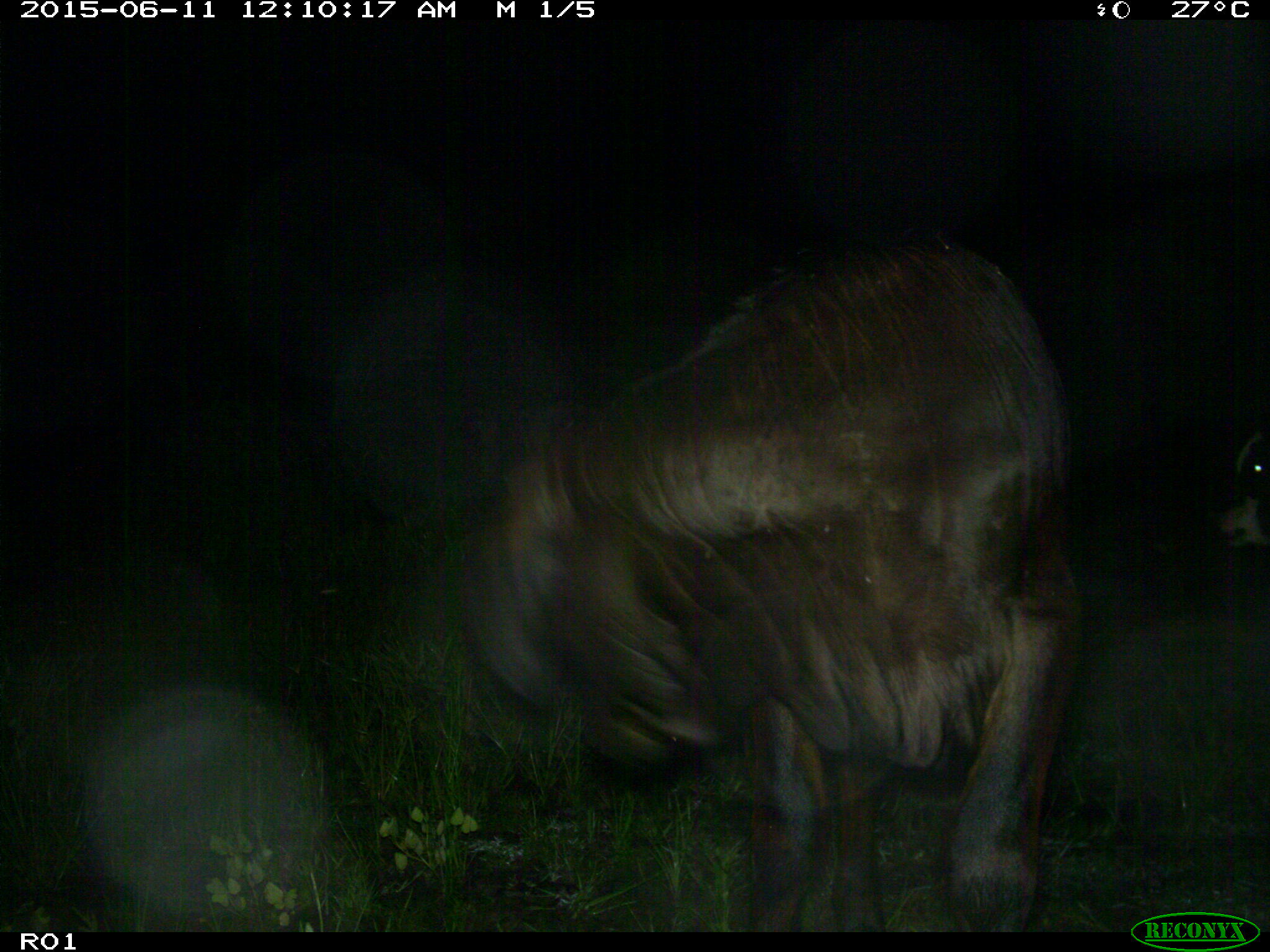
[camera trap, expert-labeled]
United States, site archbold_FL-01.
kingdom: Animalia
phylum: Chordata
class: Mammalia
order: Artiodactyla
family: Bovidae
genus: Bos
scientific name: Bos taurus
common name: domestic cow